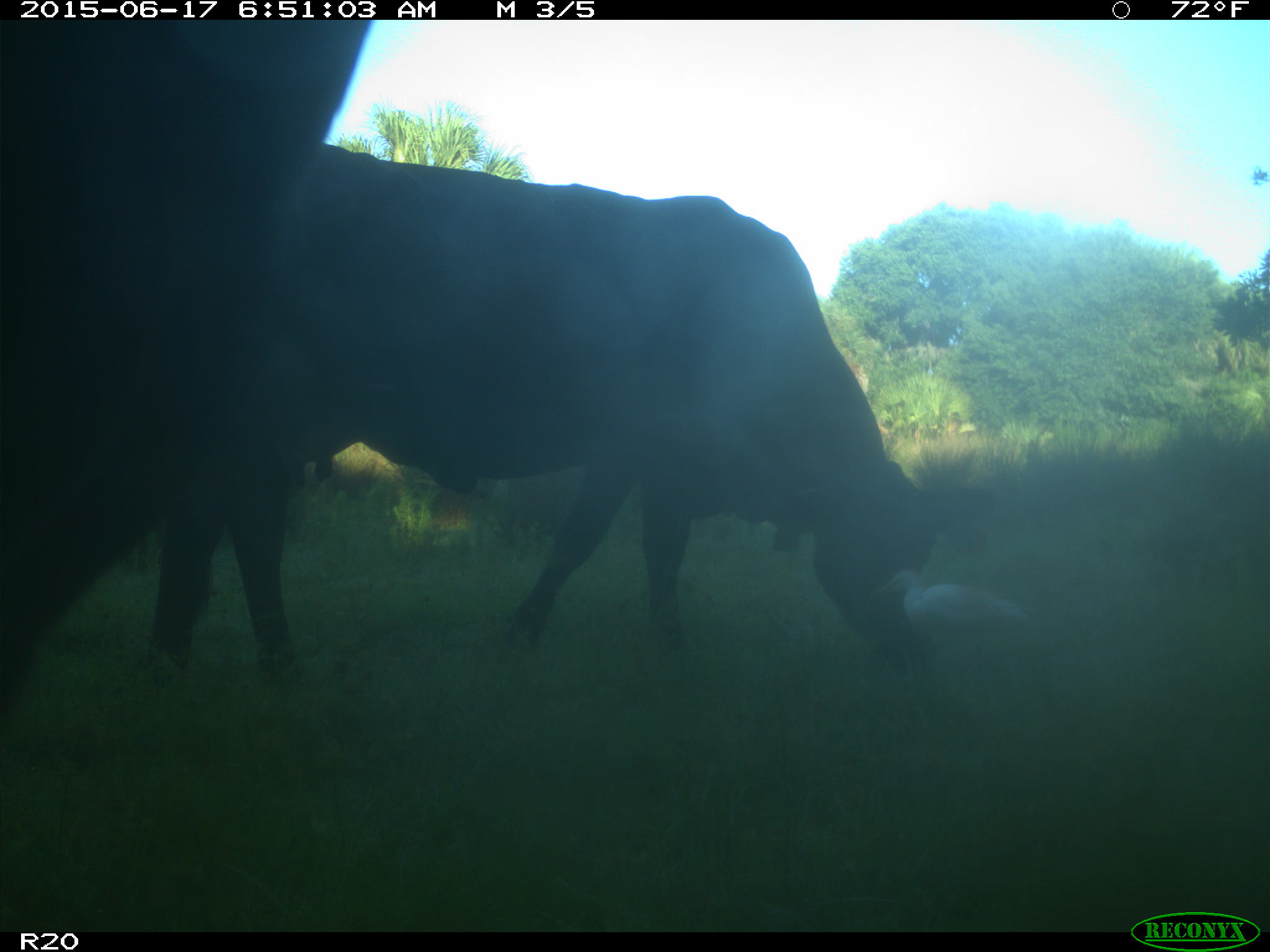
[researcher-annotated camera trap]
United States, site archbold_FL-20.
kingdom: Animalia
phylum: Chordata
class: Mammalia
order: Artiodactyla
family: Bovidae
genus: Bos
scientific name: Bos taurus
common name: domestic cow